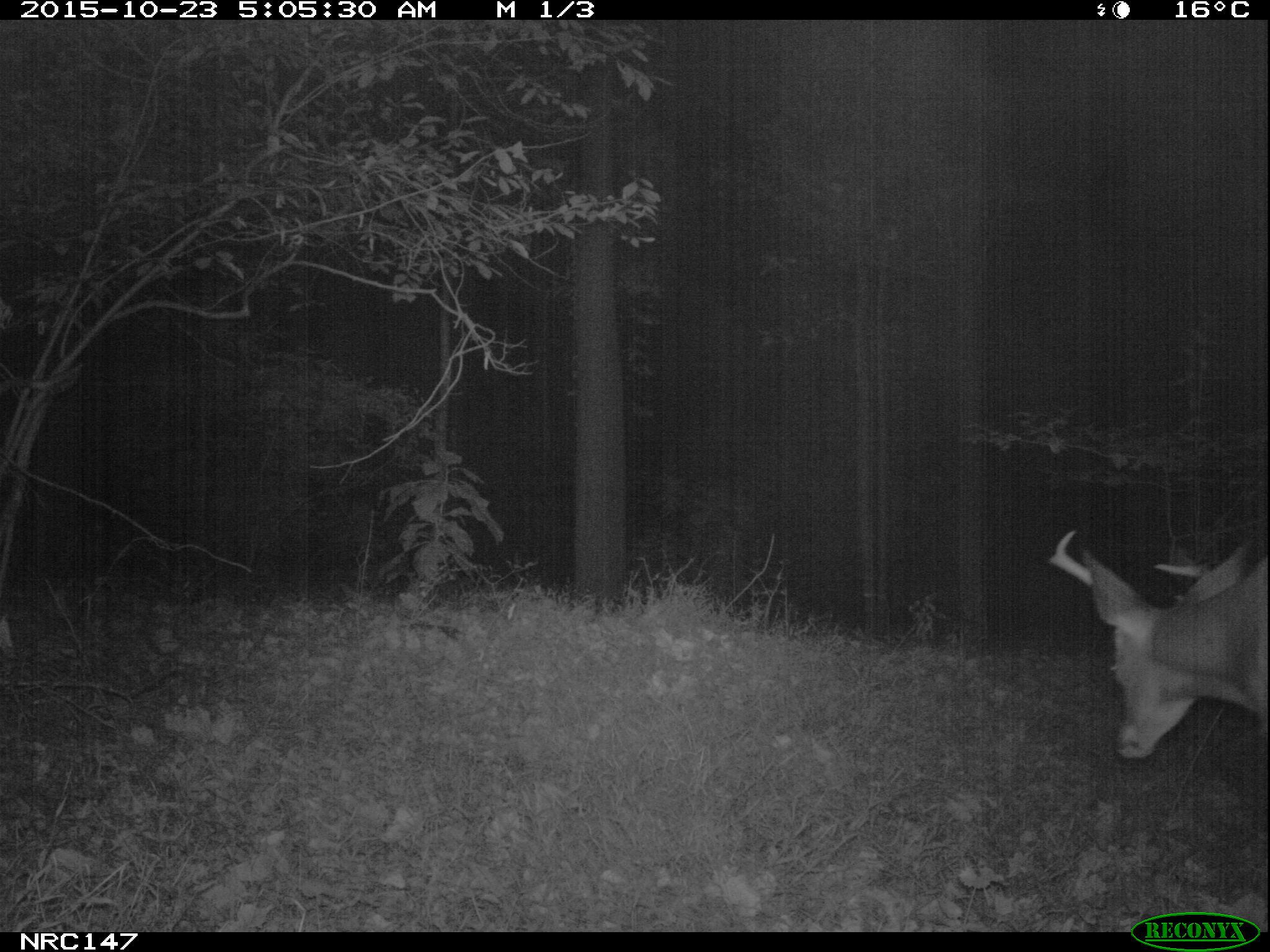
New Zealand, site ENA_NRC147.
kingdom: Animalia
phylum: Chordata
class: Mammalia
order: Artiodactyla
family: Cervidae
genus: Odocoileus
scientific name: Odocoileus virginianus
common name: white-tailed deer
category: white tailed deer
White tailed deer (white-tailed deer) (Odocoileus virginianus).